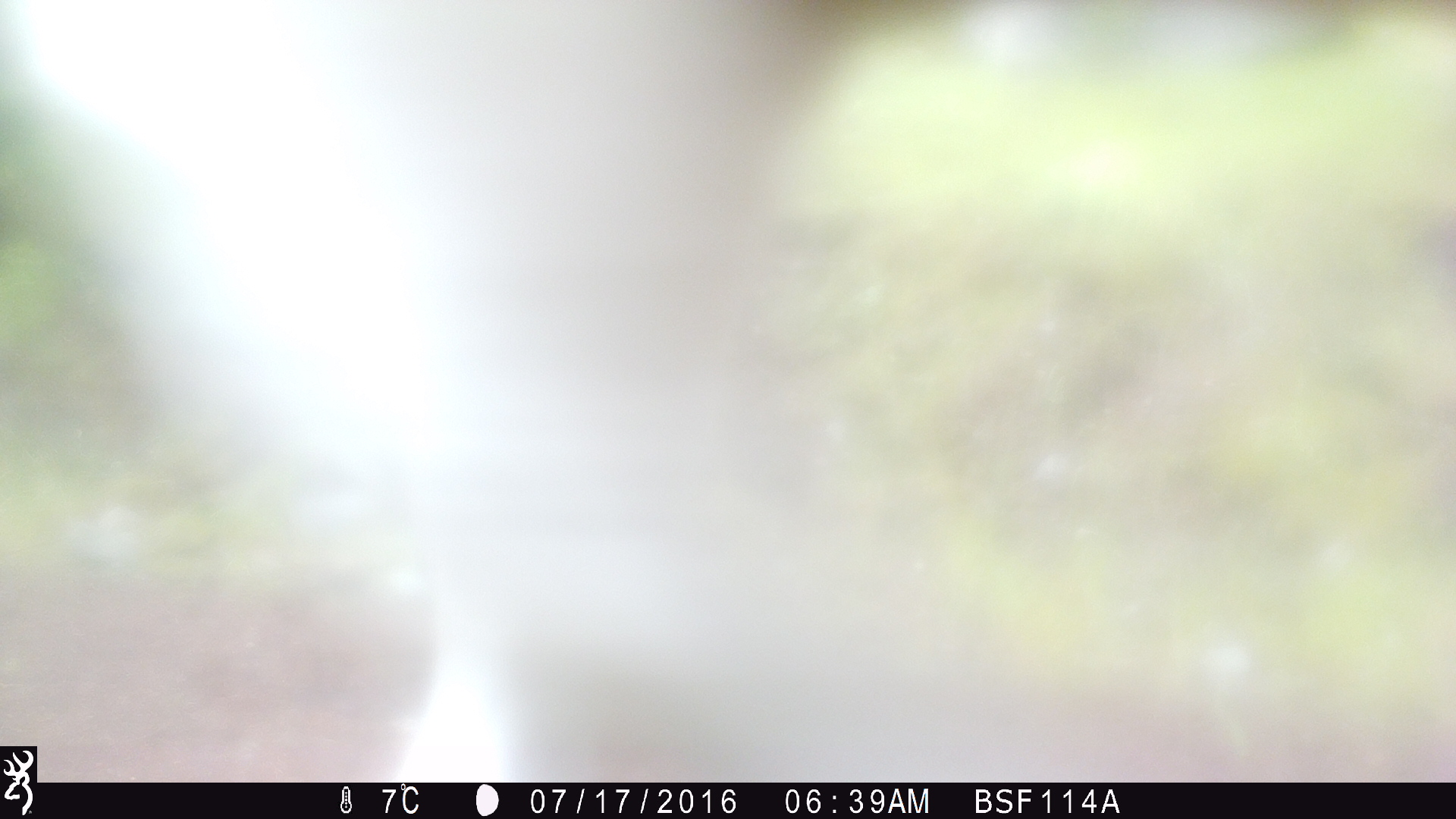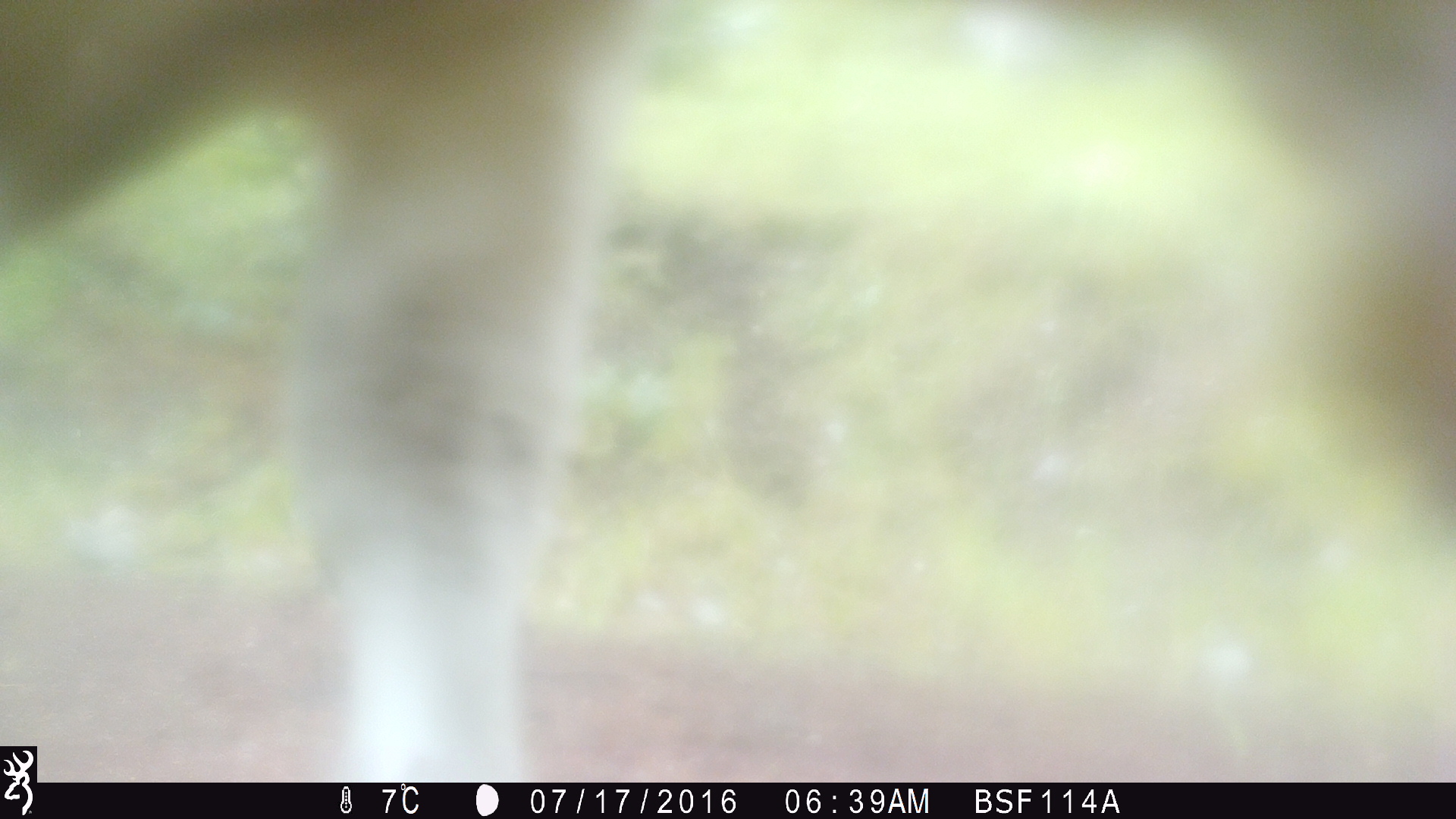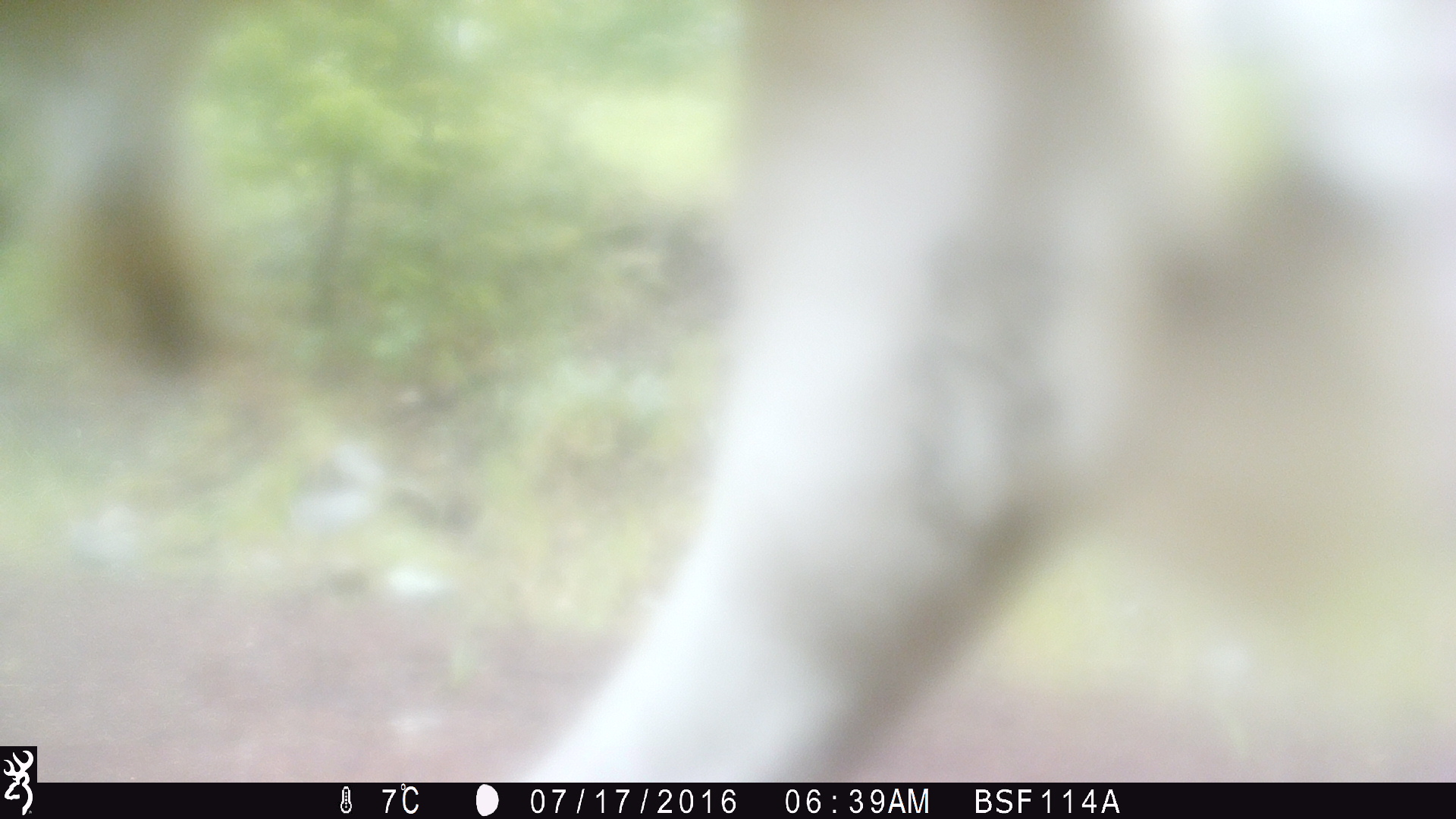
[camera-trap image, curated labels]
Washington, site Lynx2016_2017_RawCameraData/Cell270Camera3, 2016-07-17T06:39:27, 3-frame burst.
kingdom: Animalia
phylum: Chordata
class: Mammalia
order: Artiodactyla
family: Bovidae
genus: Bos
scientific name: Bos taurus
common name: domestic cattle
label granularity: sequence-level